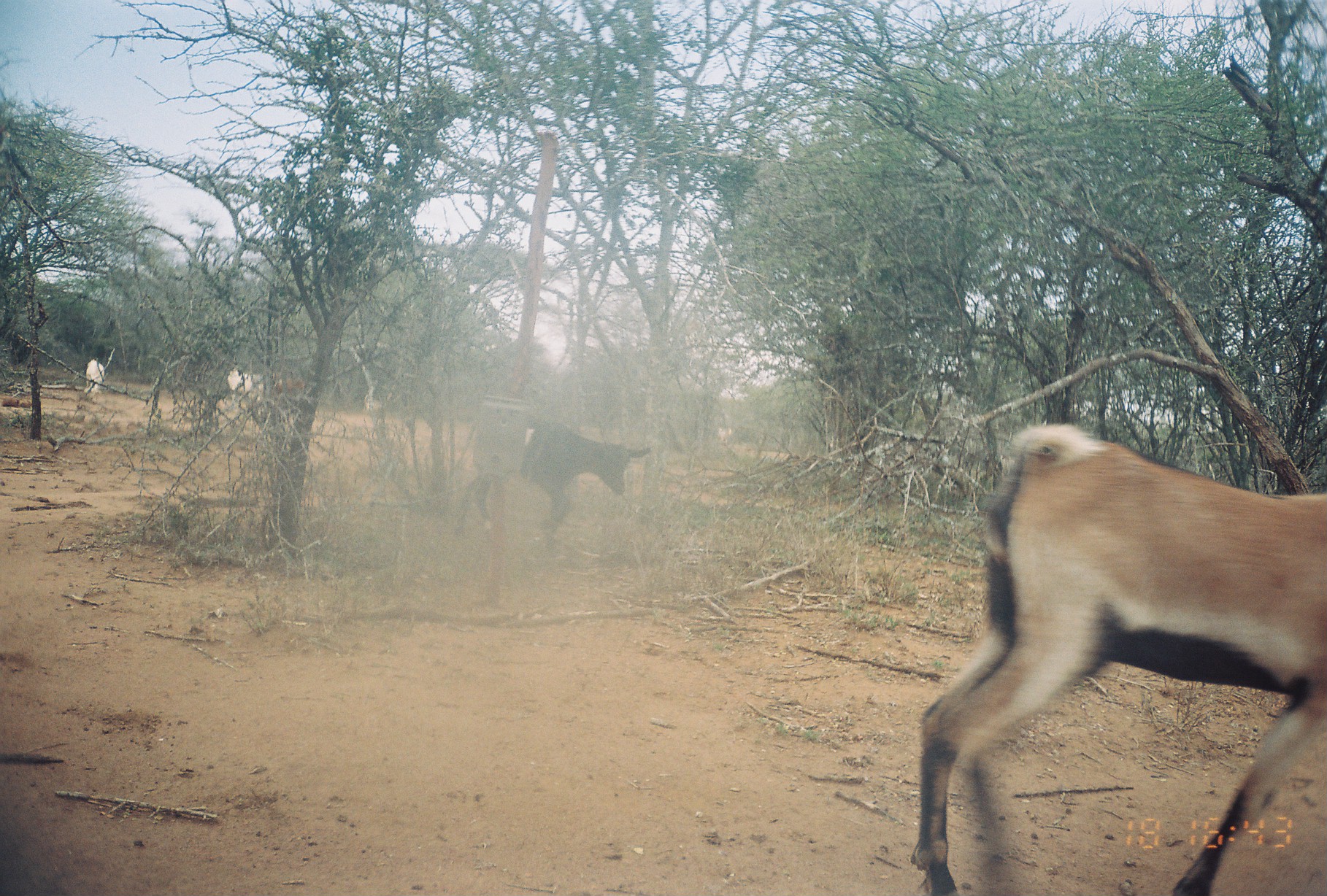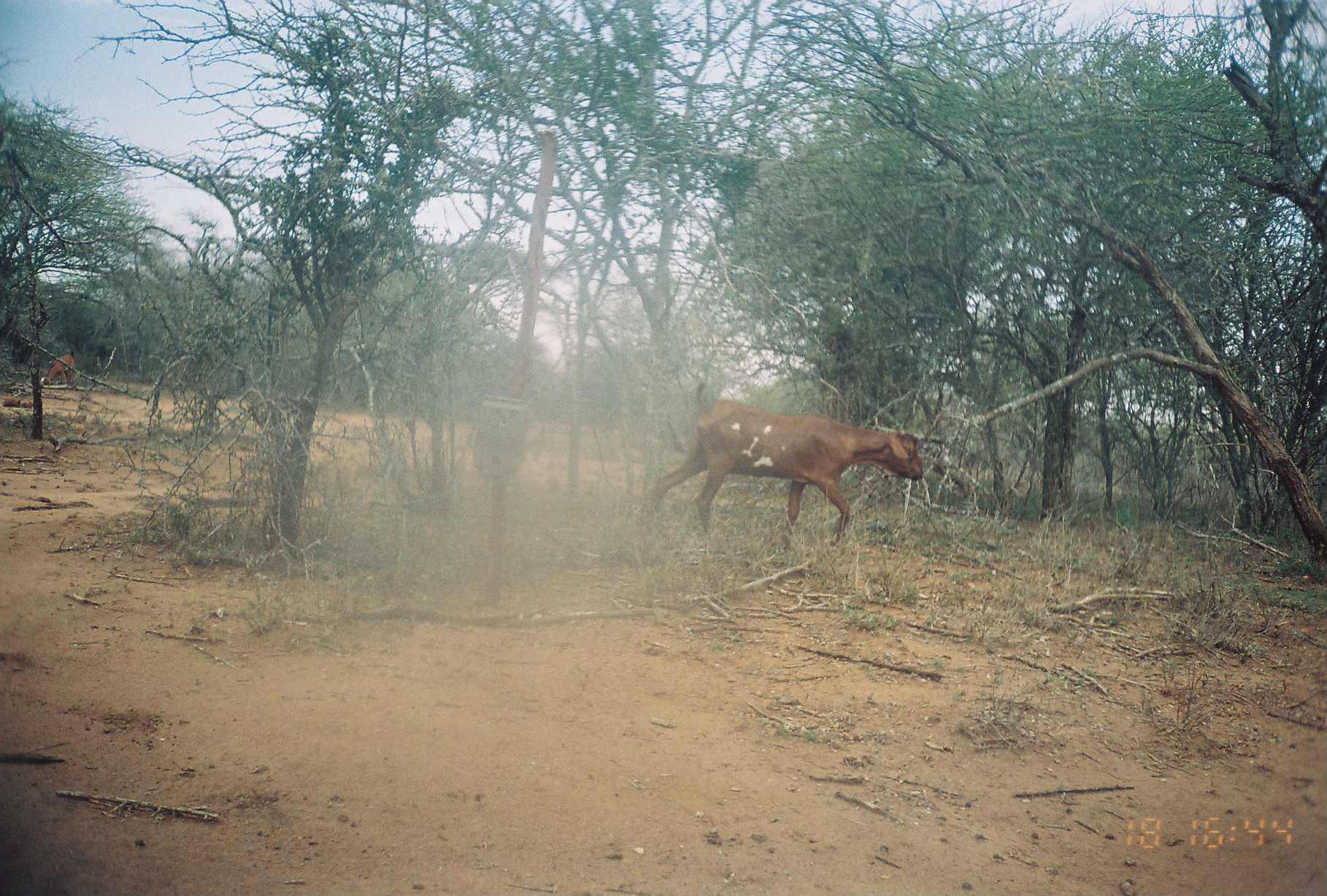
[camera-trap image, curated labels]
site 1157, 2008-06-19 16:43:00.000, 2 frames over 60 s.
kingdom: Animalia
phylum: Chordata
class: Mammalia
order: Artiodactyla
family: Bovidae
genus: Capra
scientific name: Capra aegagrus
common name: wild goat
Capra aegagrus (wild goat), count 5.